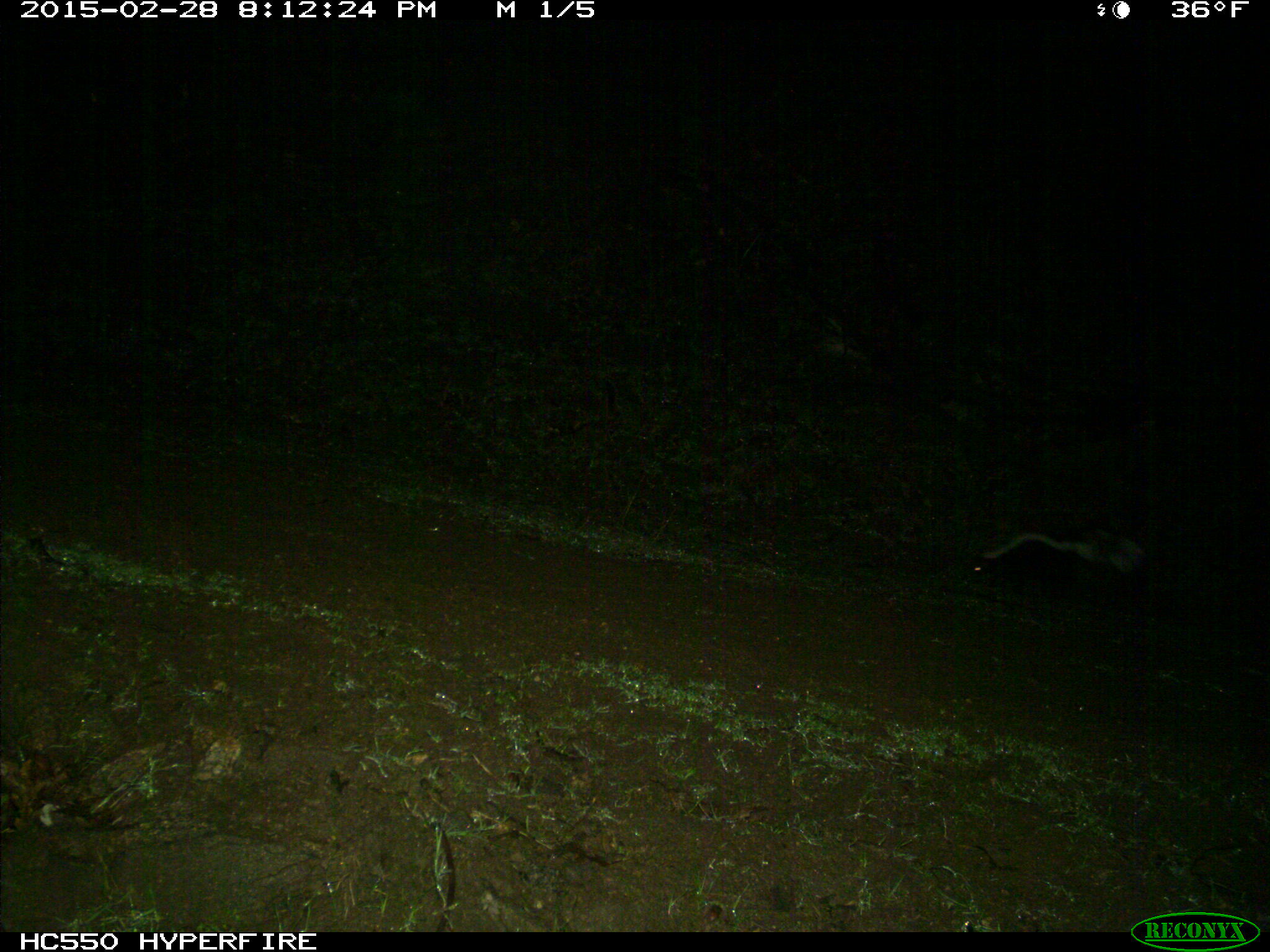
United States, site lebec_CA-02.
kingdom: Animalia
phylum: Chordata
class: Mammalia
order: Carnivora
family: Mephitidae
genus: Mephitis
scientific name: Mephitis mephitis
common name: striped skunk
Mephitis mephitis (striped skunk).